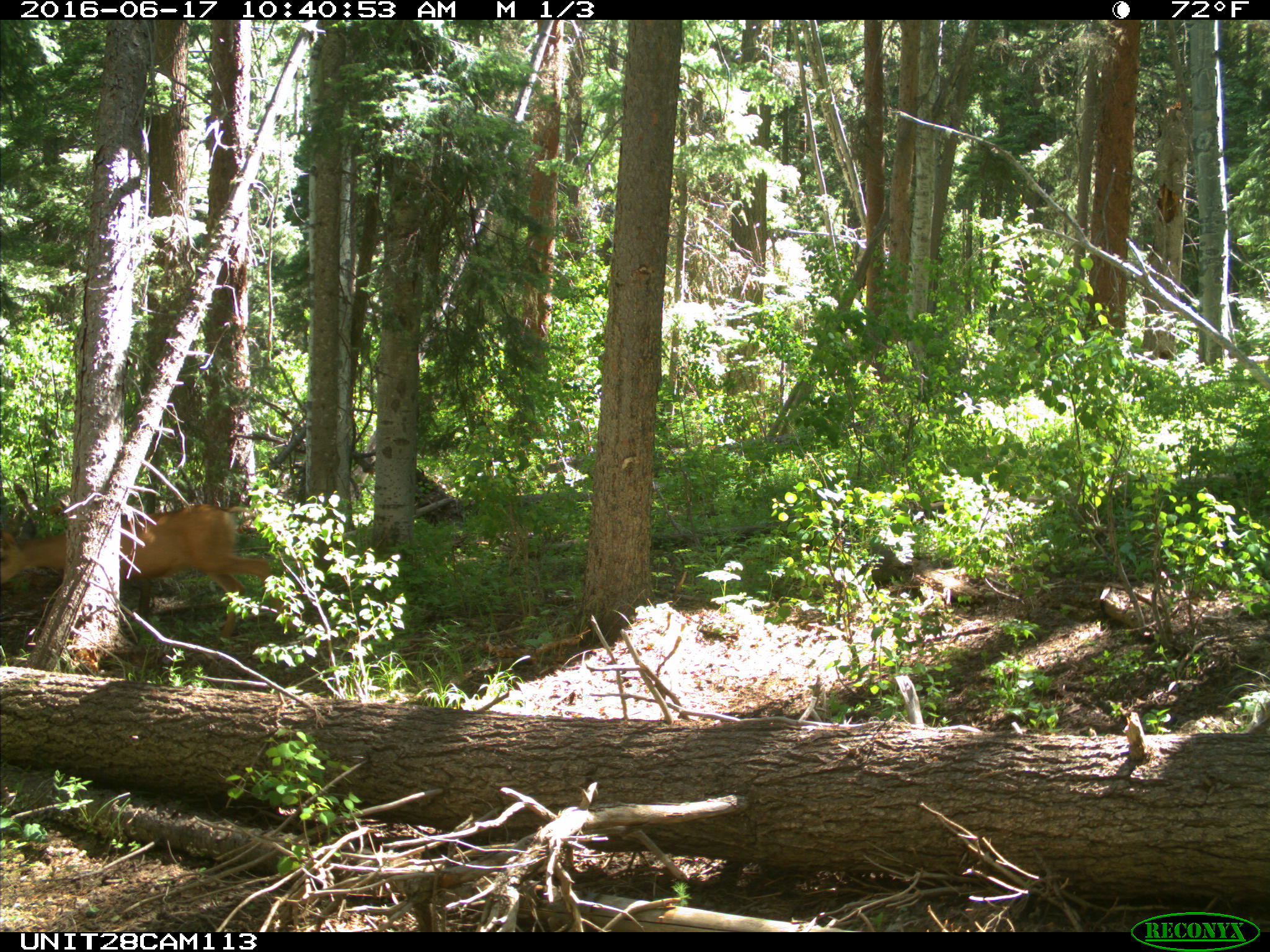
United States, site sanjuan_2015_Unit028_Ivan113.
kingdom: Animalia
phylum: Chordata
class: Mammalia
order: Artiodactyla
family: Cervidae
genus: Odocoileus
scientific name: Odocoileus hemionus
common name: mule deer